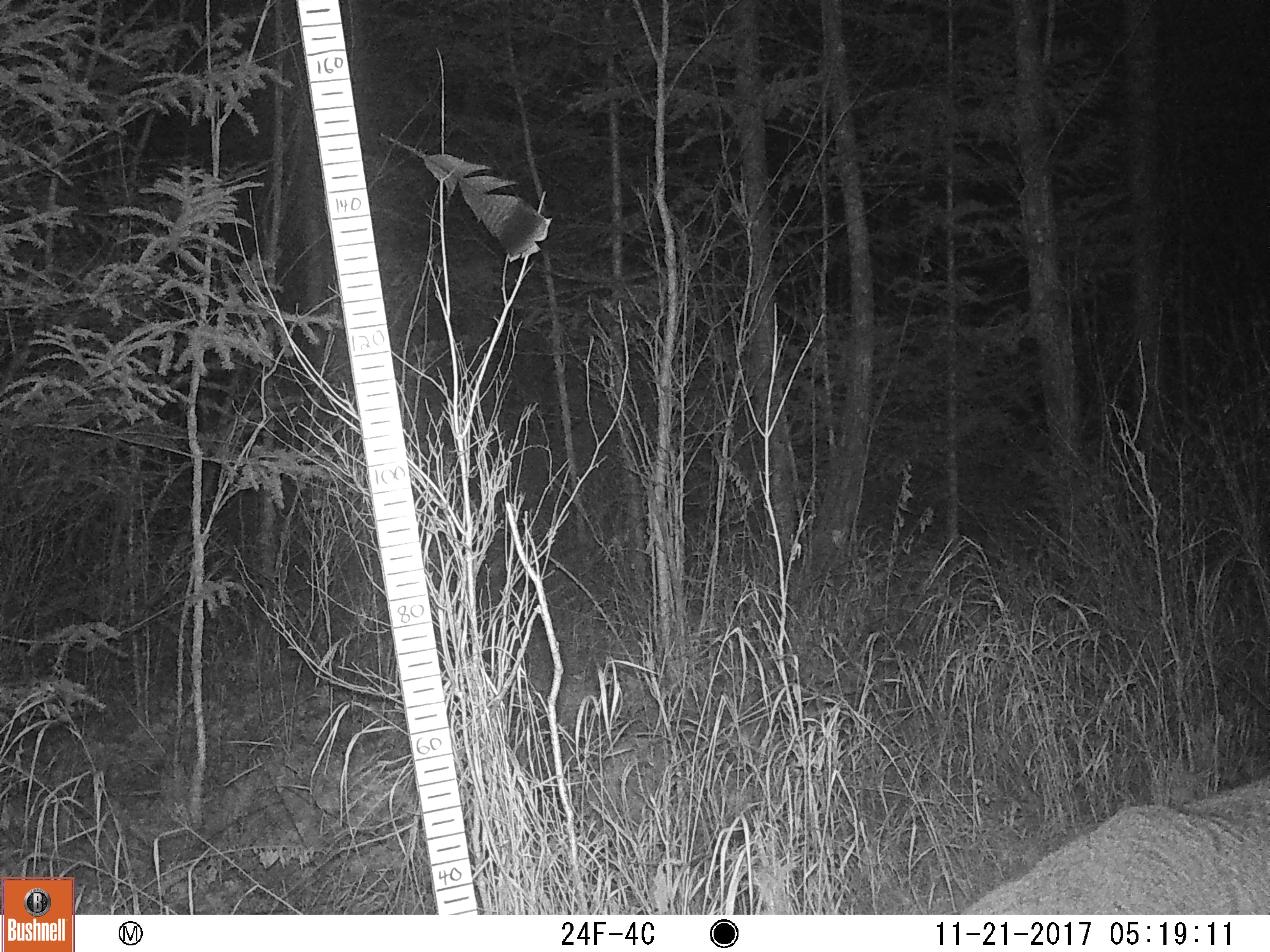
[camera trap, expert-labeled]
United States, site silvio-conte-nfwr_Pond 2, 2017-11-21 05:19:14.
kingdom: Animalia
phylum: Chordata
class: Mammalia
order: Artiodactyla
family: Cervidae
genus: Odocoileus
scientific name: Odocoileus virginianus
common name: white-tailed deer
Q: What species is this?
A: White-tailed deer (Odocoileus virginianus).